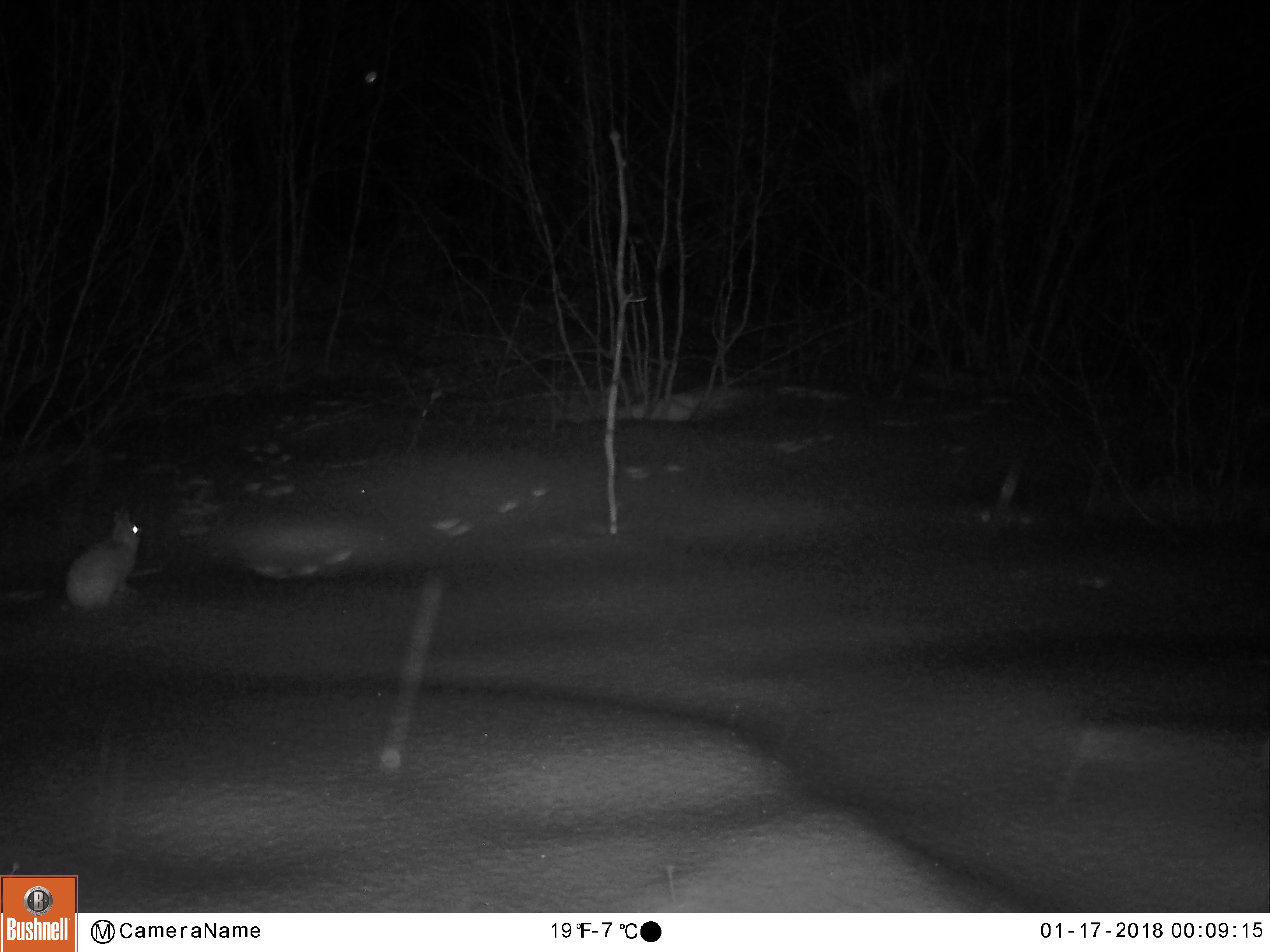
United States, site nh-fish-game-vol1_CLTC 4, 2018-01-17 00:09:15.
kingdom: Animalia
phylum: Chordata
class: Mammalia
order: Lagomorpha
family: Leporidae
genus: Lepus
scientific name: Lepus americanus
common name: snowshoe hare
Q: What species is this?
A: Snowshoe hare (Lepus americanus).